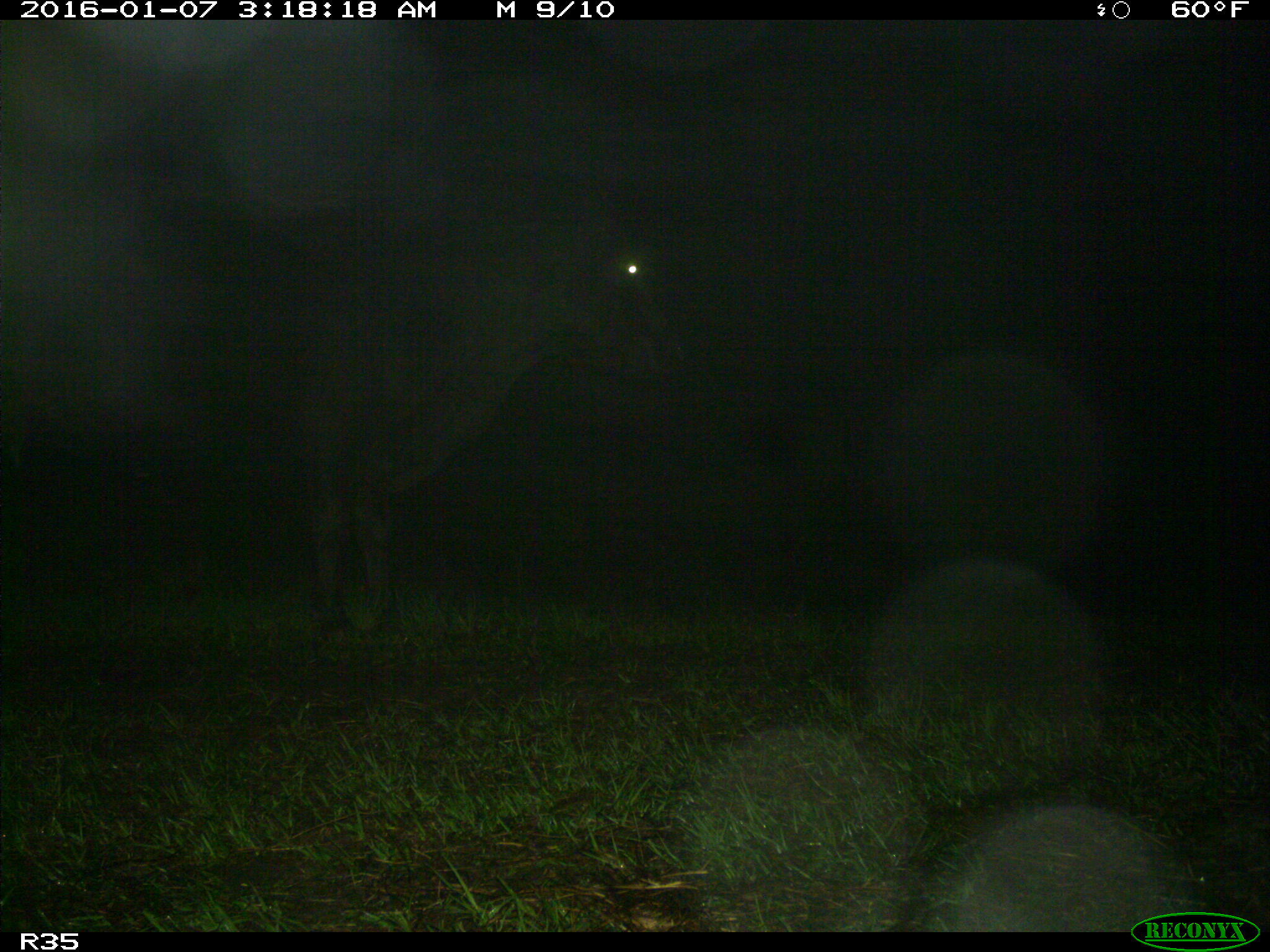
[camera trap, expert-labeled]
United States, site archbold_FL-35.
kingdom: Animalia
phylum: Chordata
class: Mammalia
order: Artiodactyla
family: Bovidae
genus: Bos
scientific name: Bos taurus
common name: domestic cow